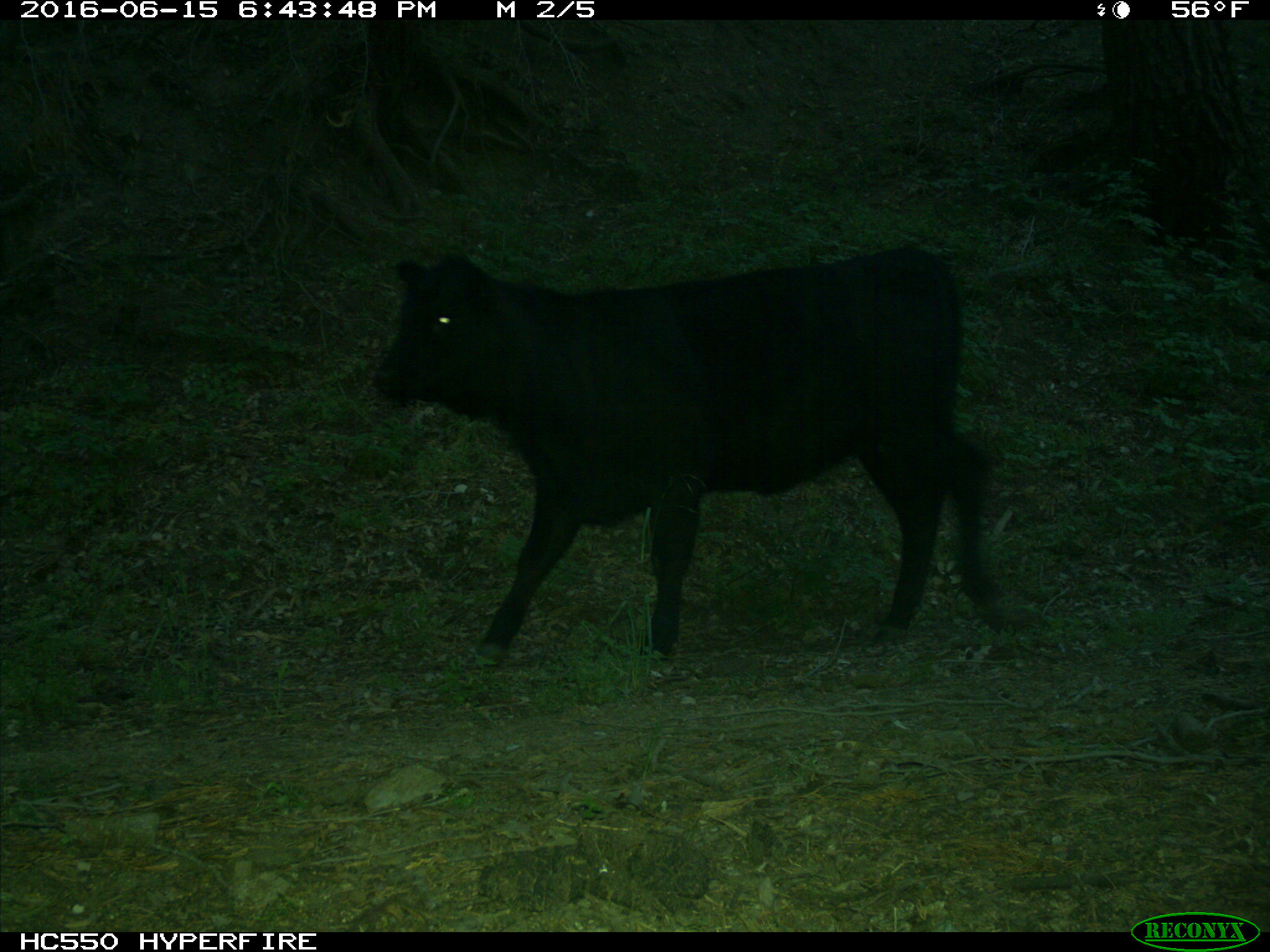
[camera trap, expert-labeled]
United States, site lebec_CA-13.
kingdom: Animalia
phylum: Chordata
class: Mammalia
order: Artiodactyla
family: Bovidae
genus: Bos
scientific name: Bos taurus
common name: domestic cow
Bos taurus (domestic cow).